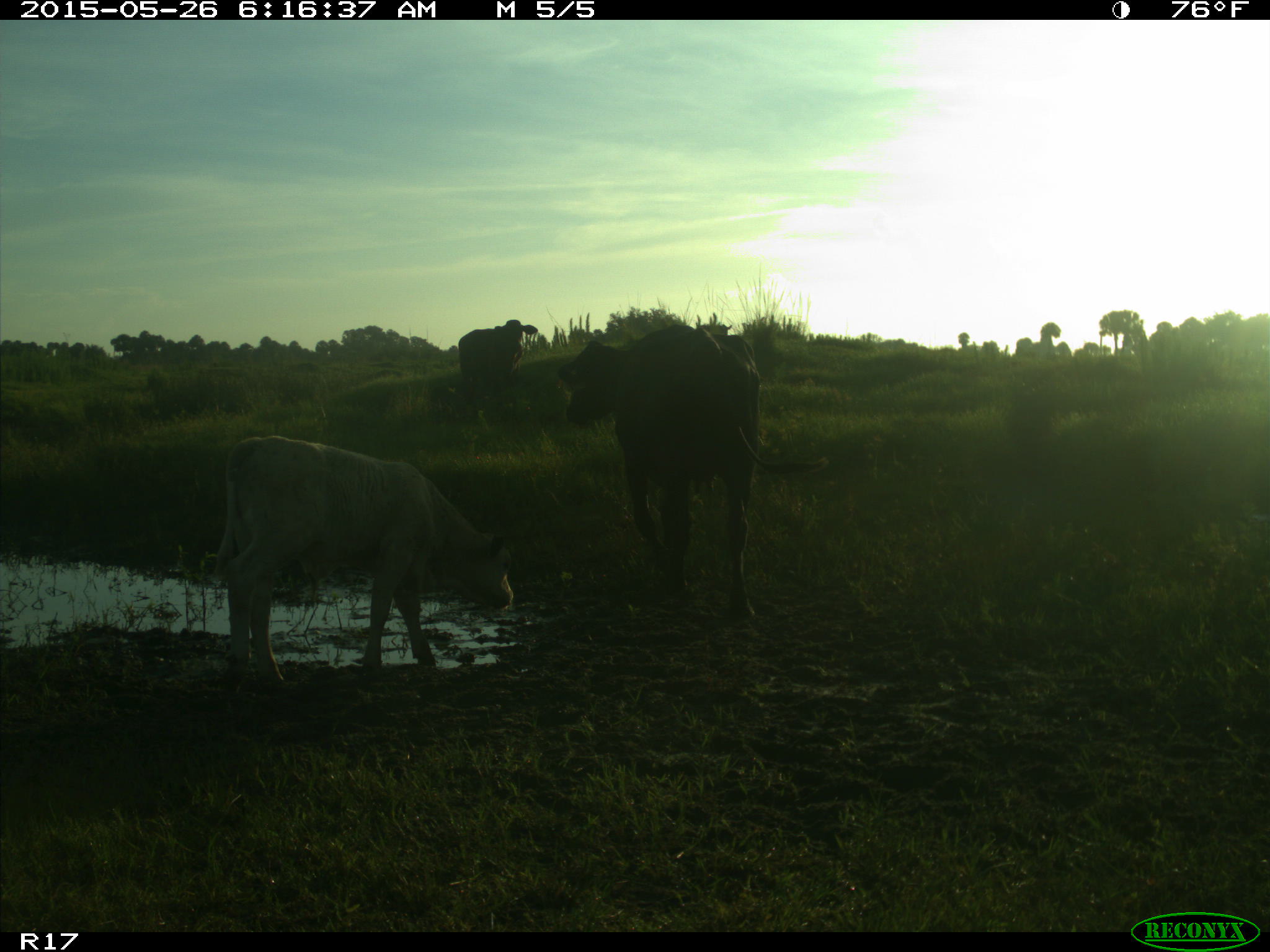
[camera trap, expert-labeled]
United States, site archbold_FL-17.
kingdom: Animalia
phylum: Chordata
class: Mammalia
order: Artiodactyla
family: Bovidae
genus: Bos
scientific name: Bos taurus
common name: domestic cow